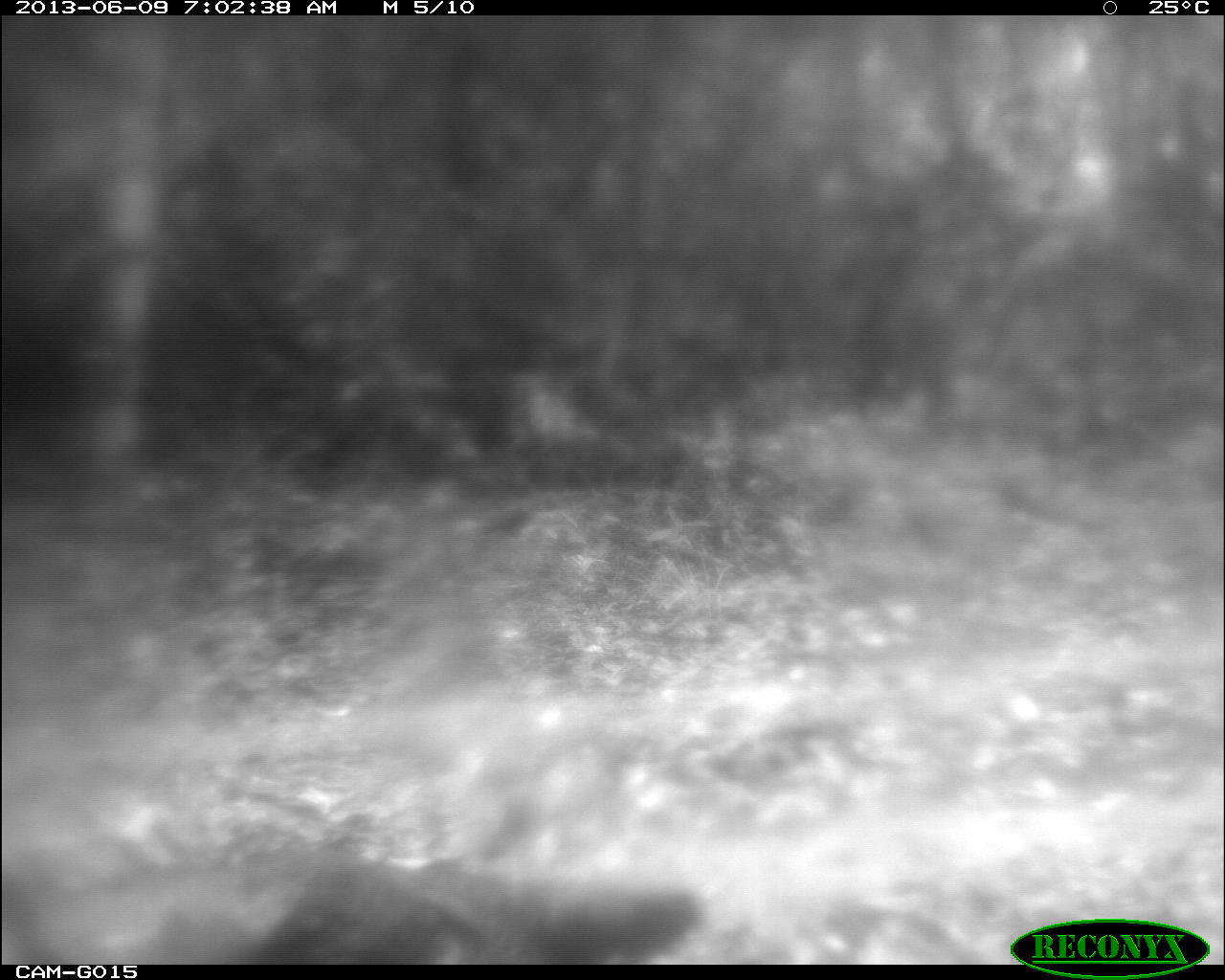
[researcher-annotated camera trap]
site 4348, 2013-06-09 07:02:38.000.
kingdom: Animalia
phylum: Chordata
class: Aves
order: Galliformes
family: Phasianidae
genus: Meleagris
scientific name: Meleagris ocellata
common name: ocellated turkey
Meleagris ocellata (ocellated turkey), count 1.